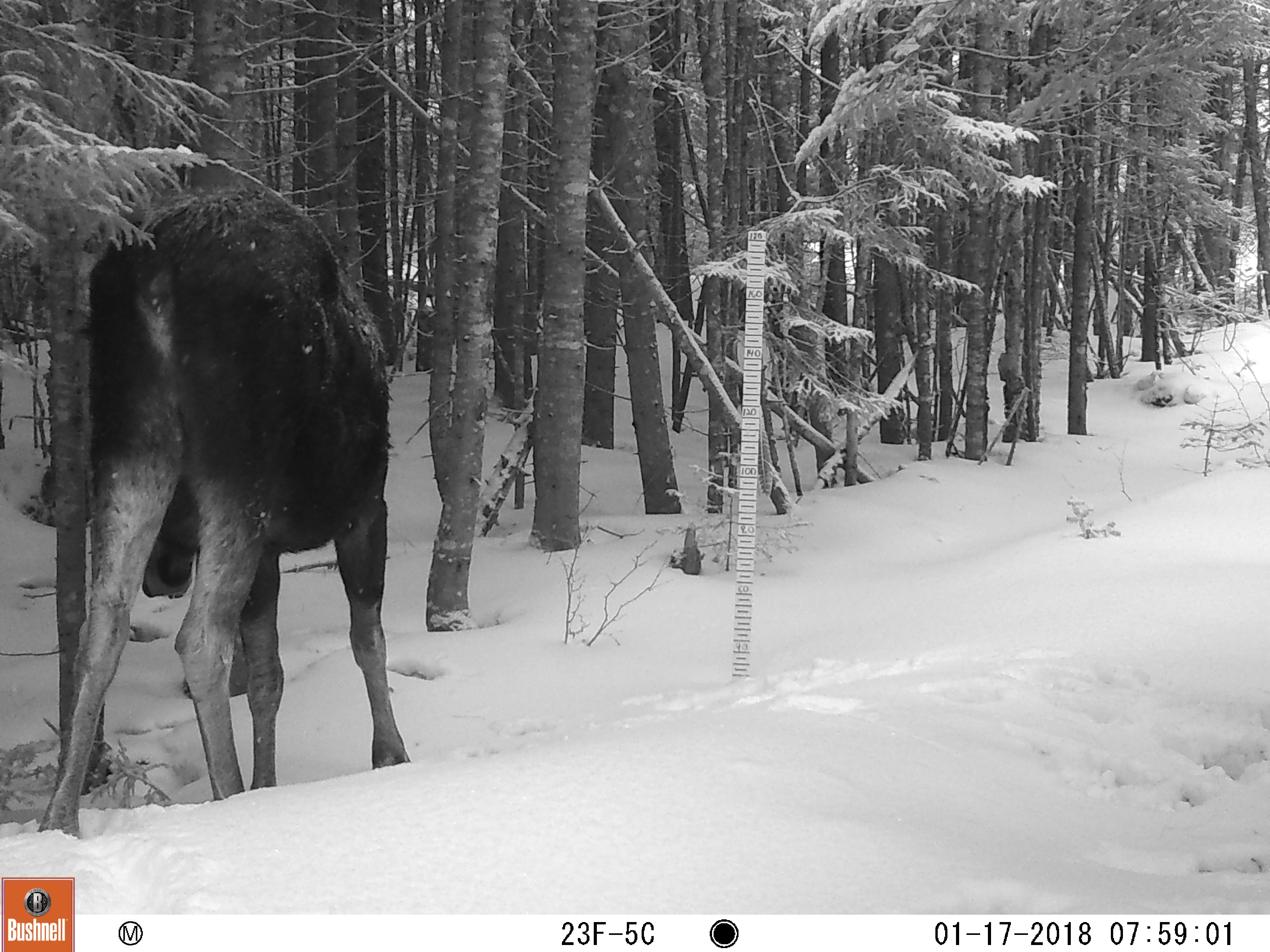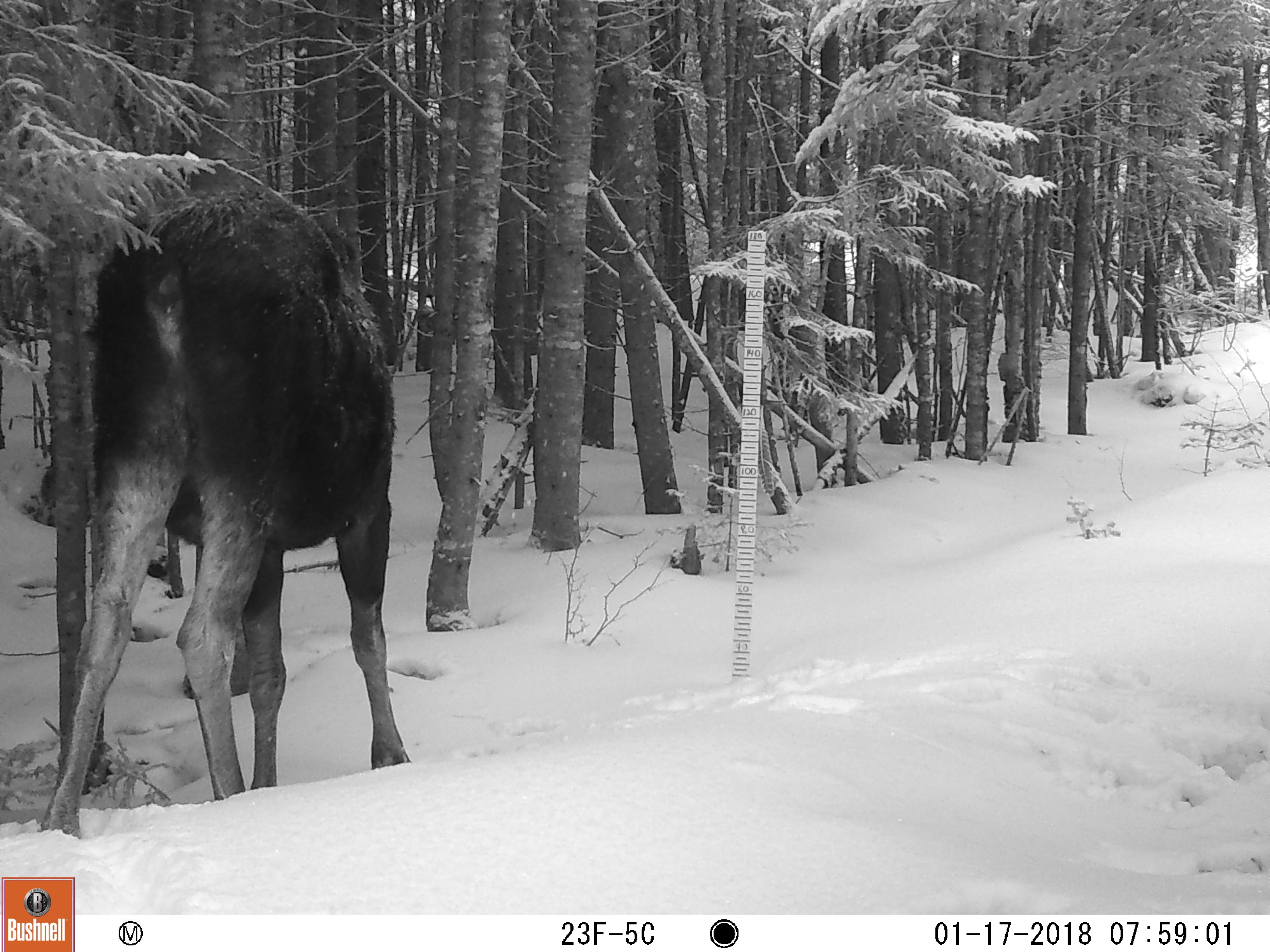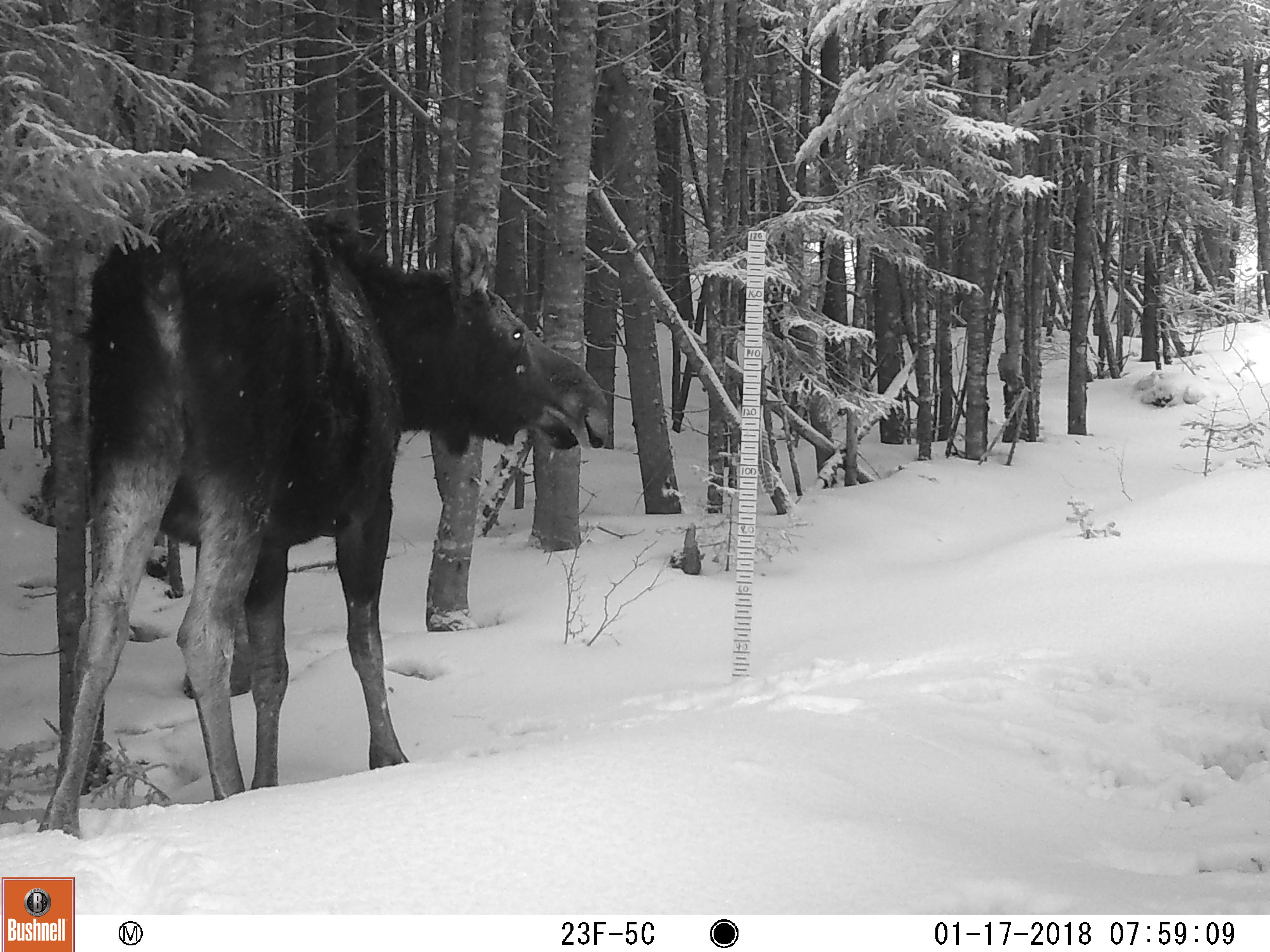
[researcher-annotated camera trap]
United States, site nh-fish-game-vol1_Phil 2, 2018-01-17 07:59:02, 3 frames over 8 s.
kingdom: Animalia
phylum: Chordata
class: Mammalia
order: Artiodactyla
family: Cervidae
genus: Alces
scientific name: Alces alces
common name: moose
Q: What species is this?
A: Moose (Alces alces).